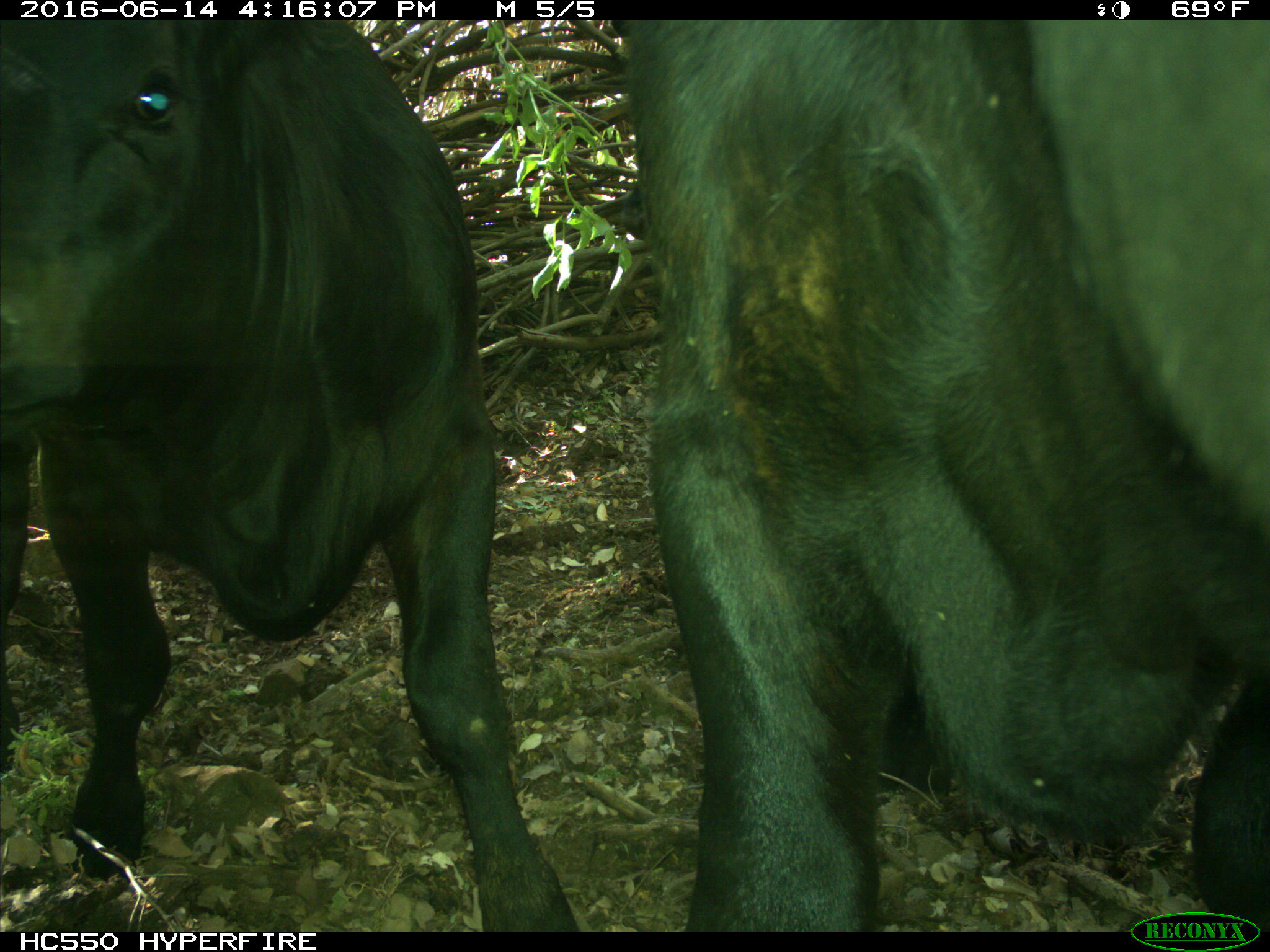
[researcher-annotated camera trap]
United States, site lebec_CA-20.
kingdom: Animalia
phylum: Chordata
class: Mammalia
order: Artiodactyla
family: Bovidae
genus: Bos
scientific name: Bos taurus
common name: domestic cow